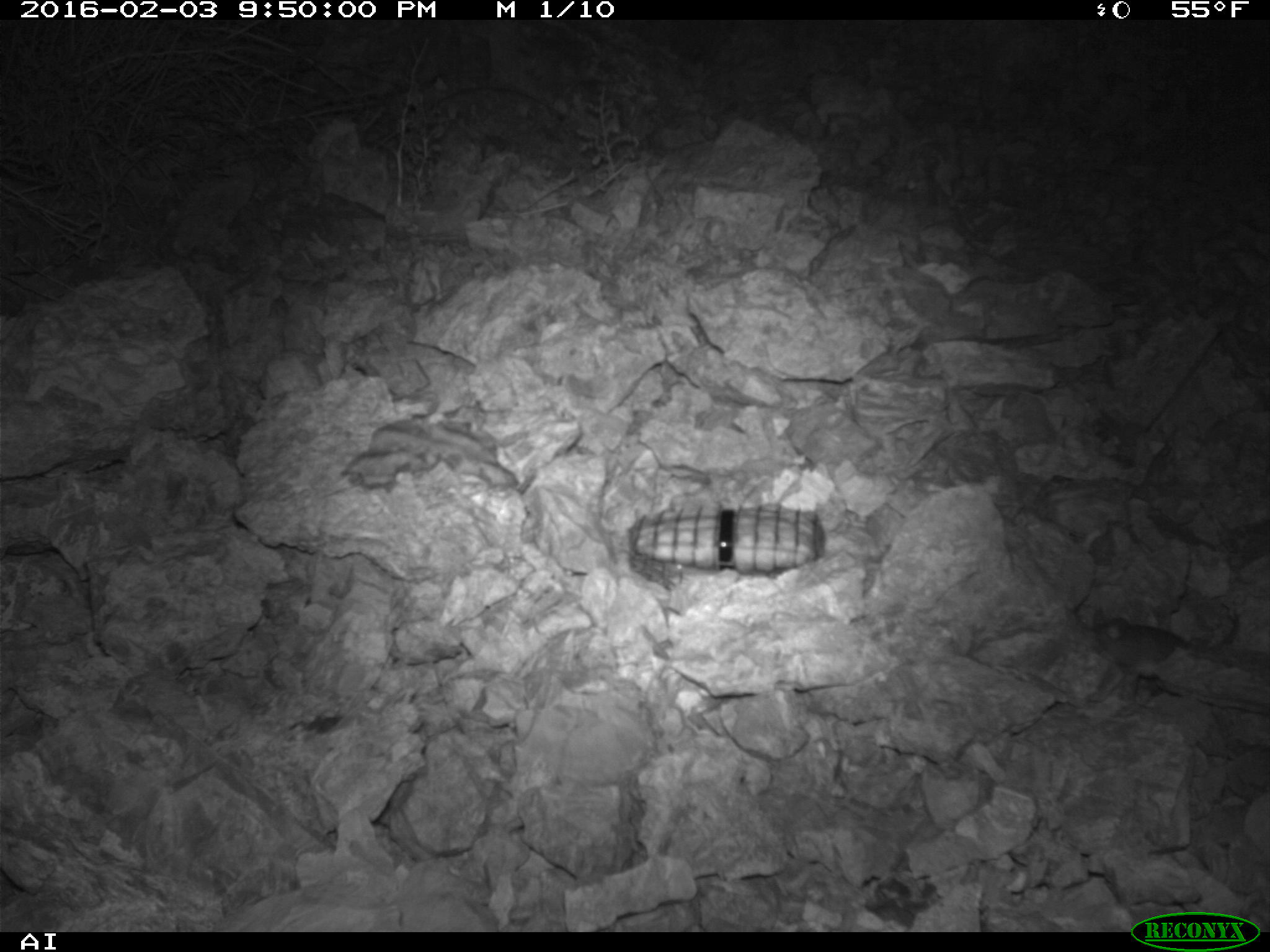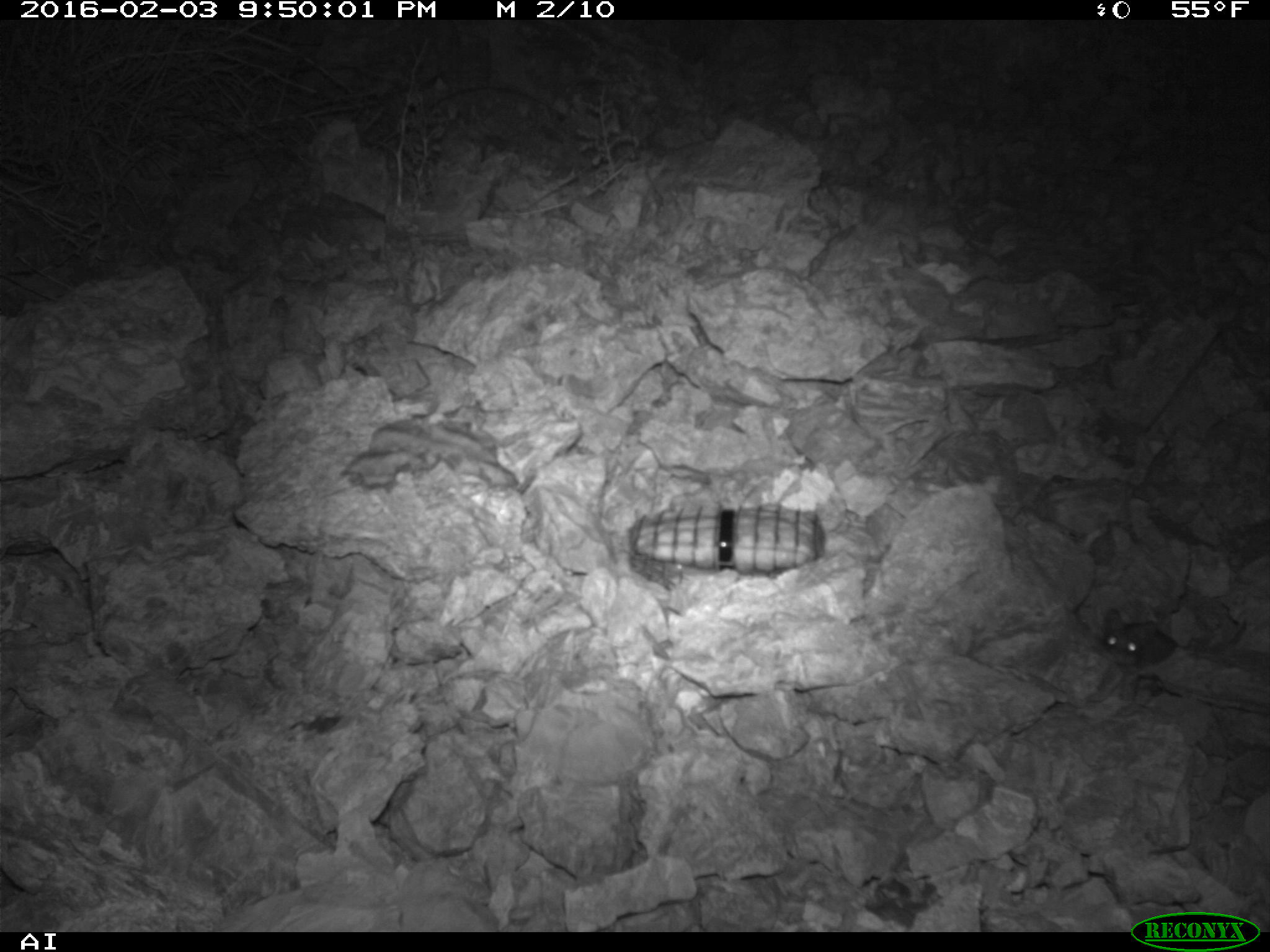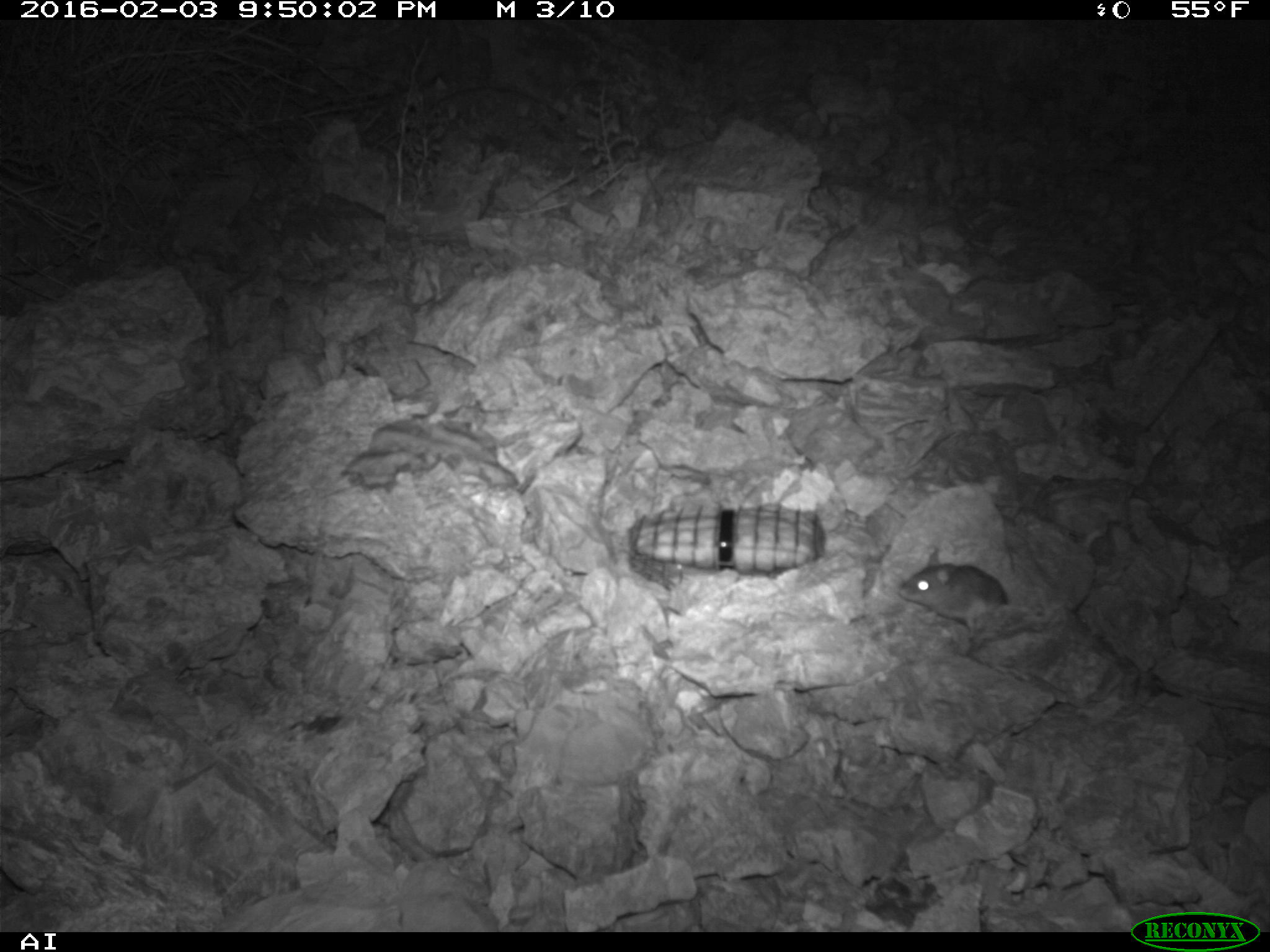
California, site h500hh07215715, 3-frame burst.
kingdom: Animalia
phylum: Chordata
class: Mammalia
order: Rodentia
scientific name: Rodentia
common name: rodent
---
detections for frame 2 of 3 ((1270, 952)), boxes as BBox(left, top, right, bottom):
rodent: BBox(1100, 609, 1246, 666)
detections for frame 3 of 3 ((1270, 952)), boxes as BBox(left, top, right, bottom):
rodent: BBox(898, 547, 1008, 633)